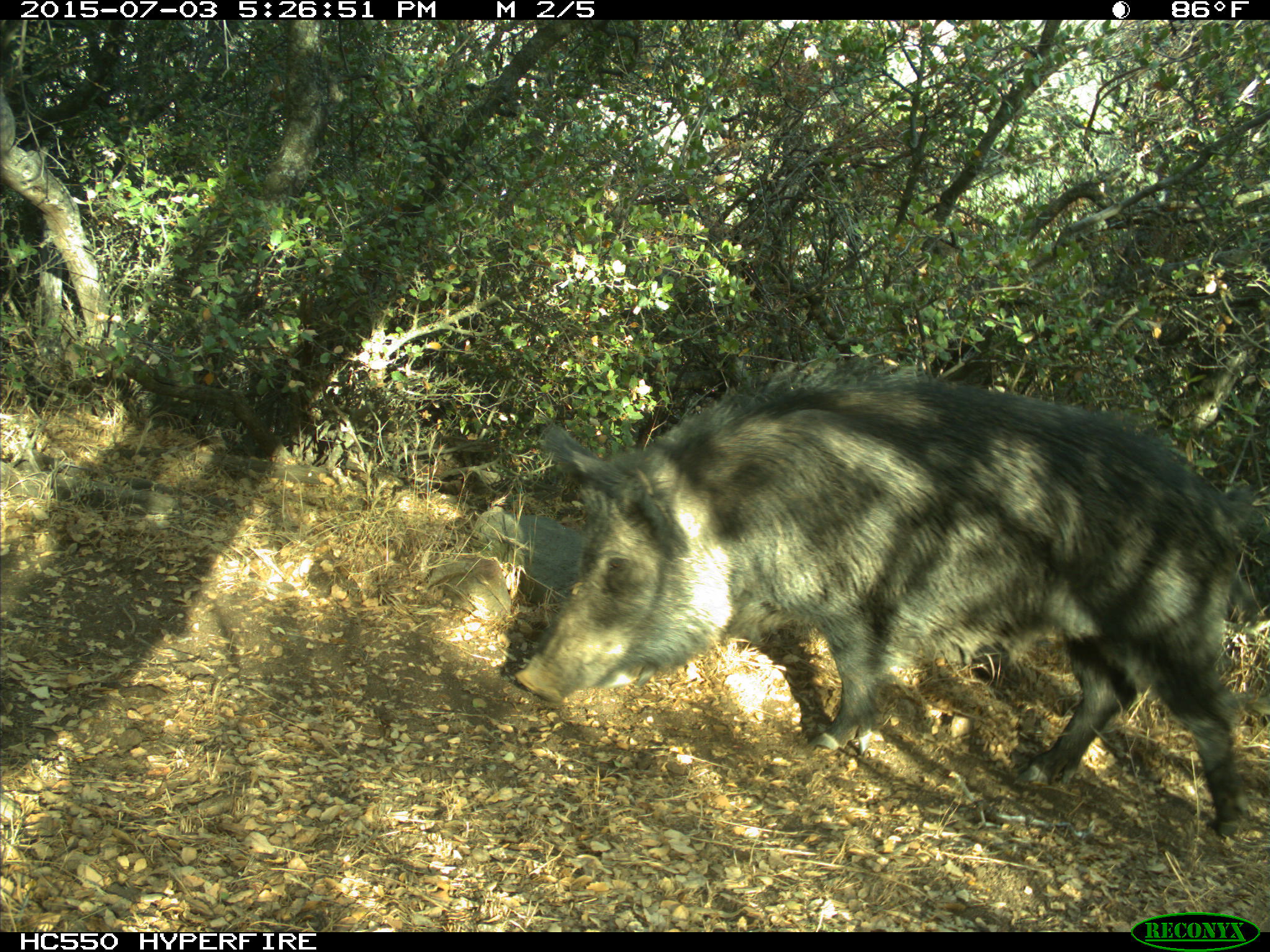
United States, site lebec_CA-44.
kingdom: Animalia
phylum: Chordata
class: Mammalia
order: Artiodactyla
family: Suidae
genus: Sus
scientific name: Sus scrofa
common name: wild boar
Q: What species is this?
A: Sus scrofa (wild boar).